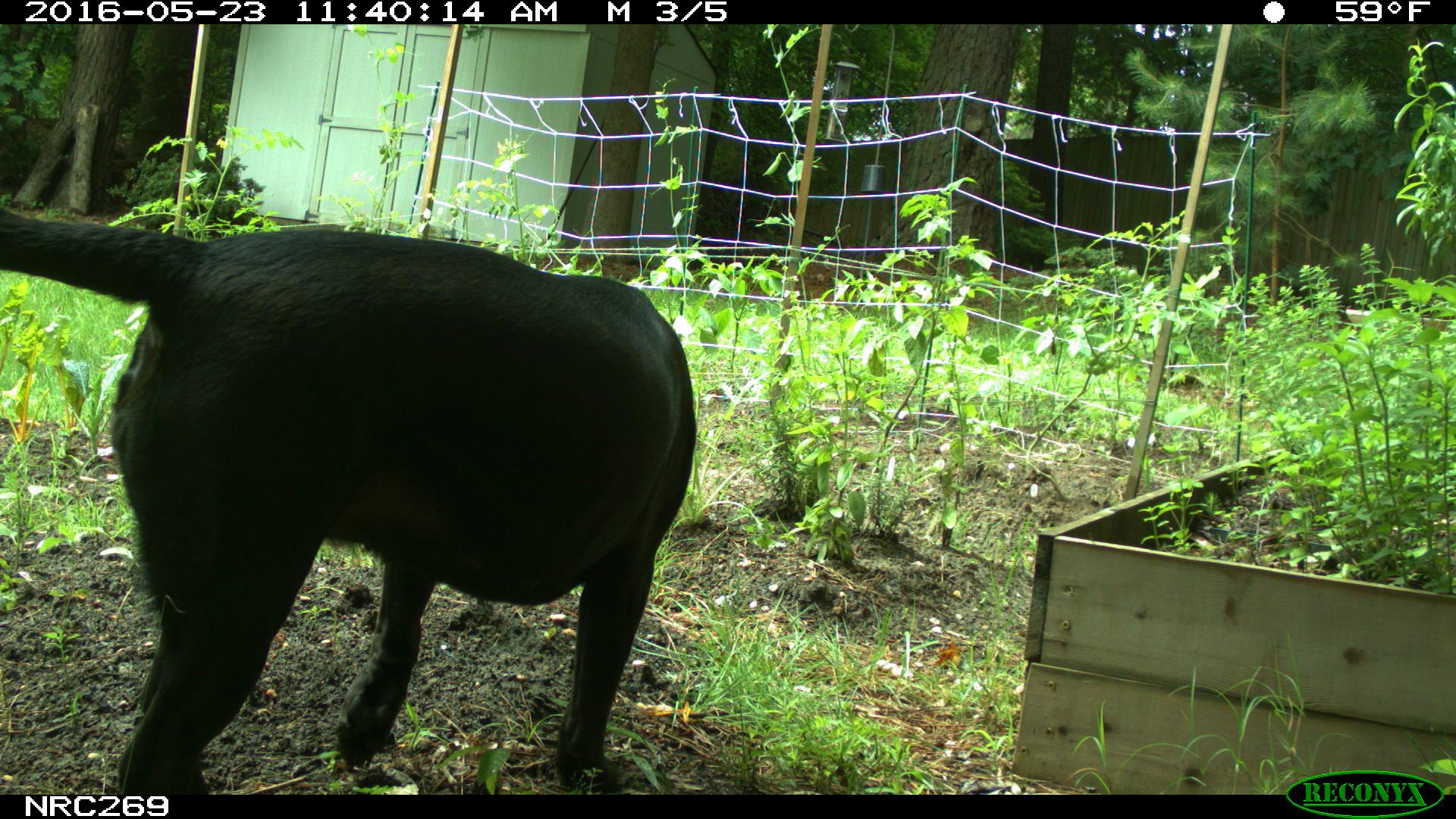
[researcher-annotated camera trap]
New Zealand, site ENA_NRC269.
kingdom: Animalia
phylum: Chordata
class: Mammalia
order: Carnivora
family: Canidae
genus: Canis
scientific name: Canis familiaris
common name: domestic dog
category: dog